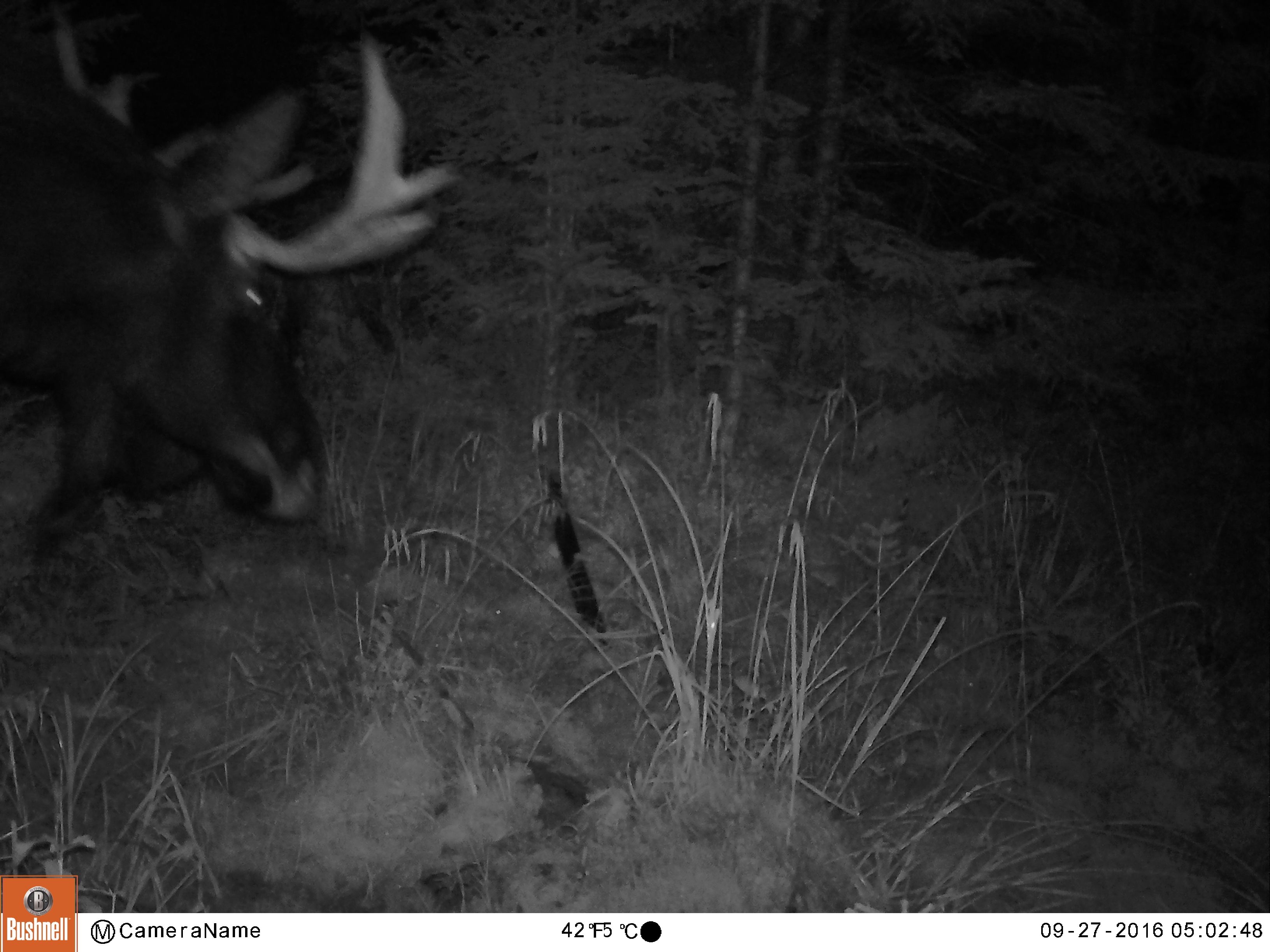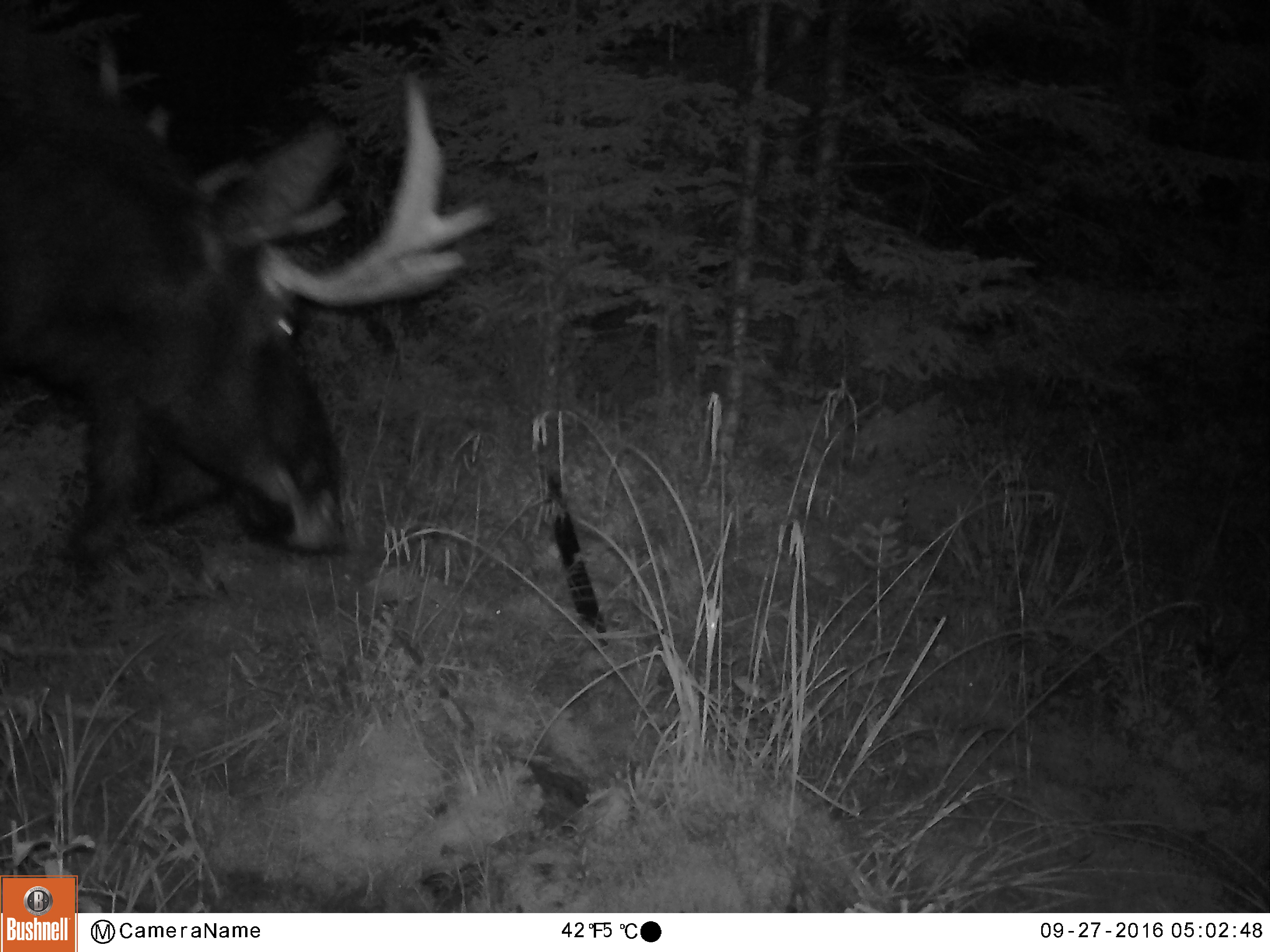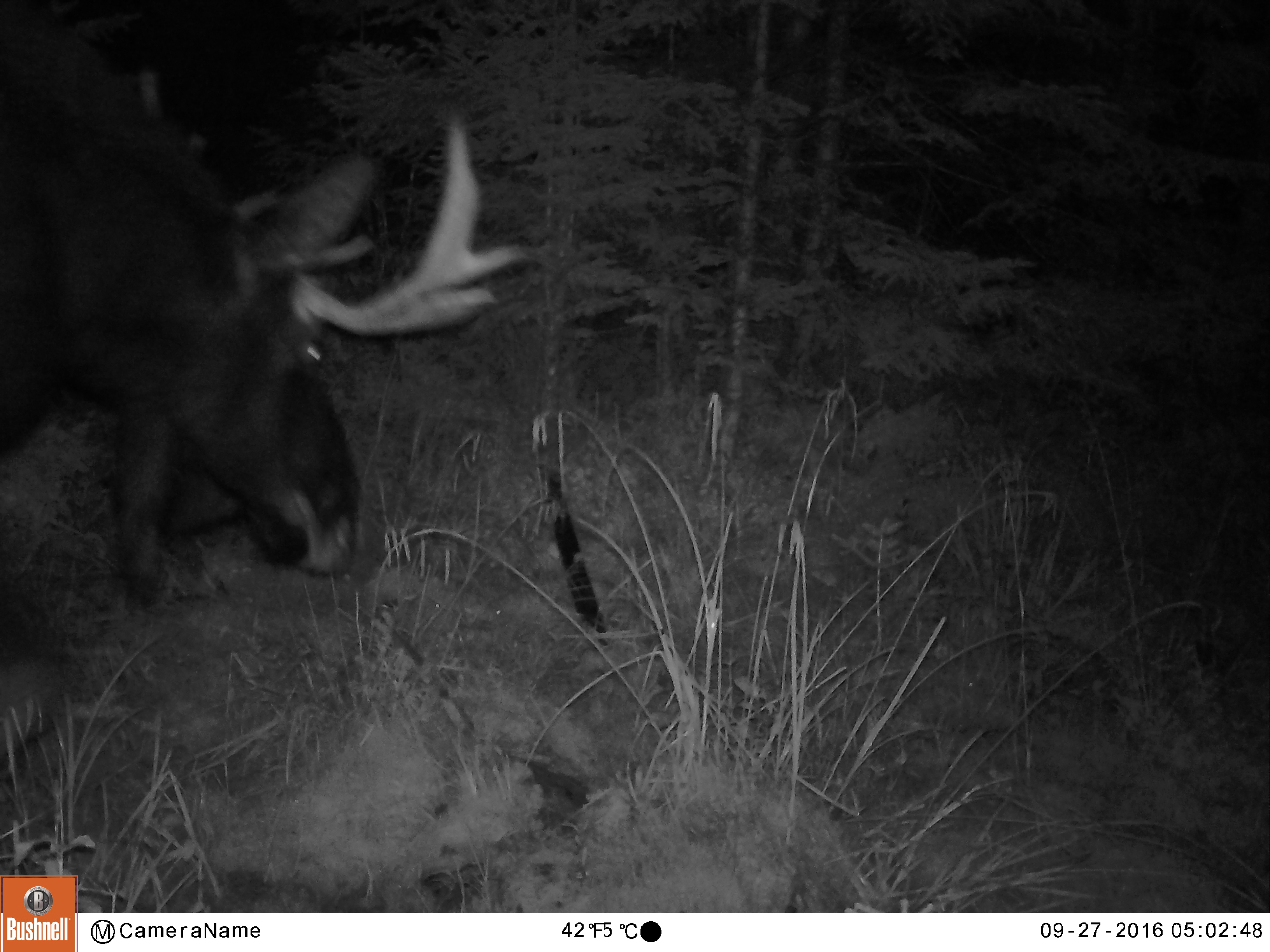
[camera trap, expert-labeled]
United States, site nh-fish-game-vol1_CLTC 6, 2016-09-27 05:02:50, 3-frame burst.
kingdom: Animalia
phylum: Chordata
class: Mammalia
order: Artiodactyla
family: Cervidae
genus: Alces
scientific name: Alces alces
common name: moose